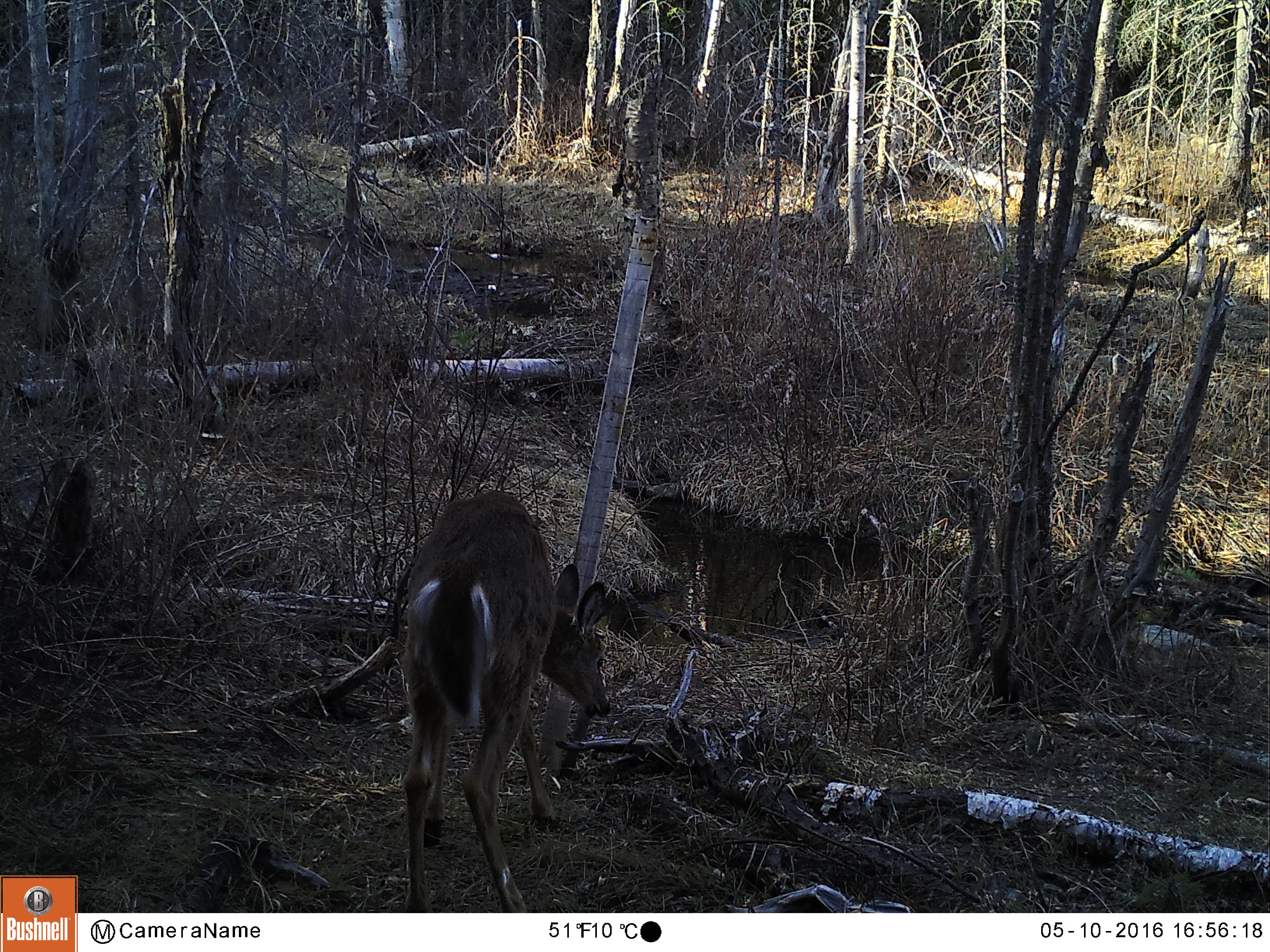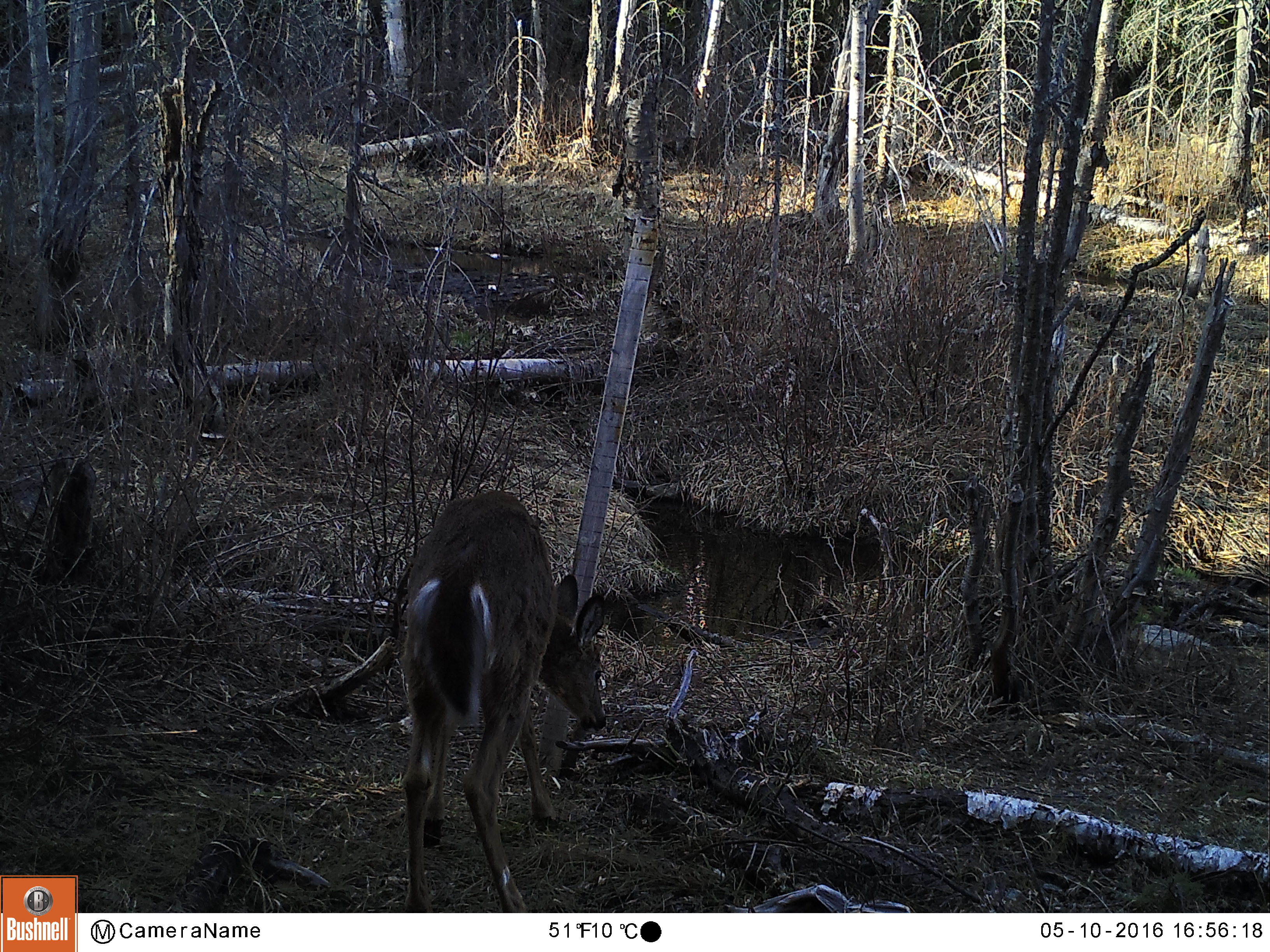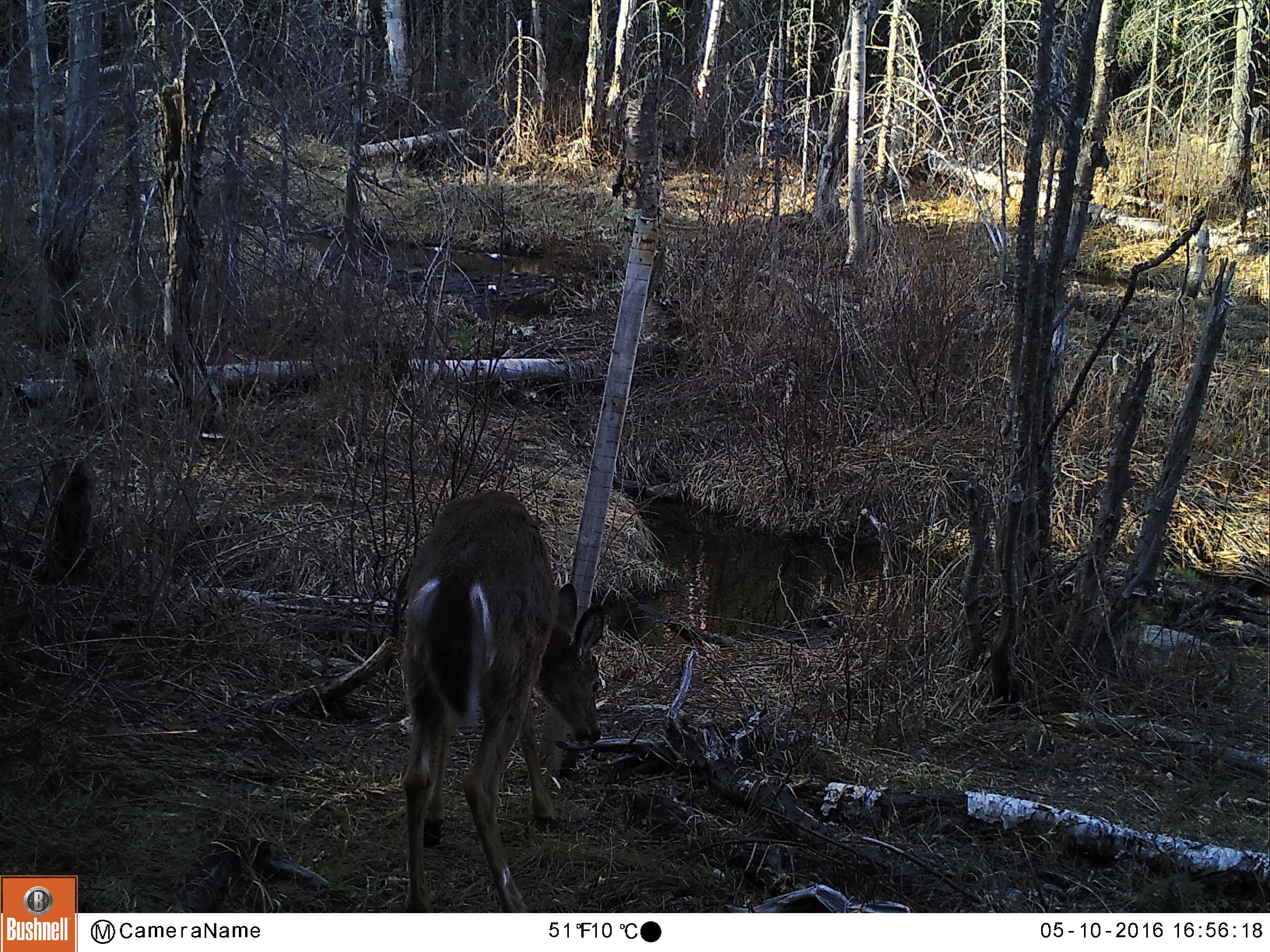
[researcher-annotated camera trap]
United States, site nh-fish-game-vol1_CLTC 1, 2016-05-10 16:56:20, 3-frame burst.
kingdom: Animalia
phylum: Chordata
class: Mammalia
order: Artiodactyla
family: Cervidae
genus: Odocoileus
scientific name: Odocoileus virginianus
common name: white-tailed deer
White-tailed deer (Odocoileus virginianus).